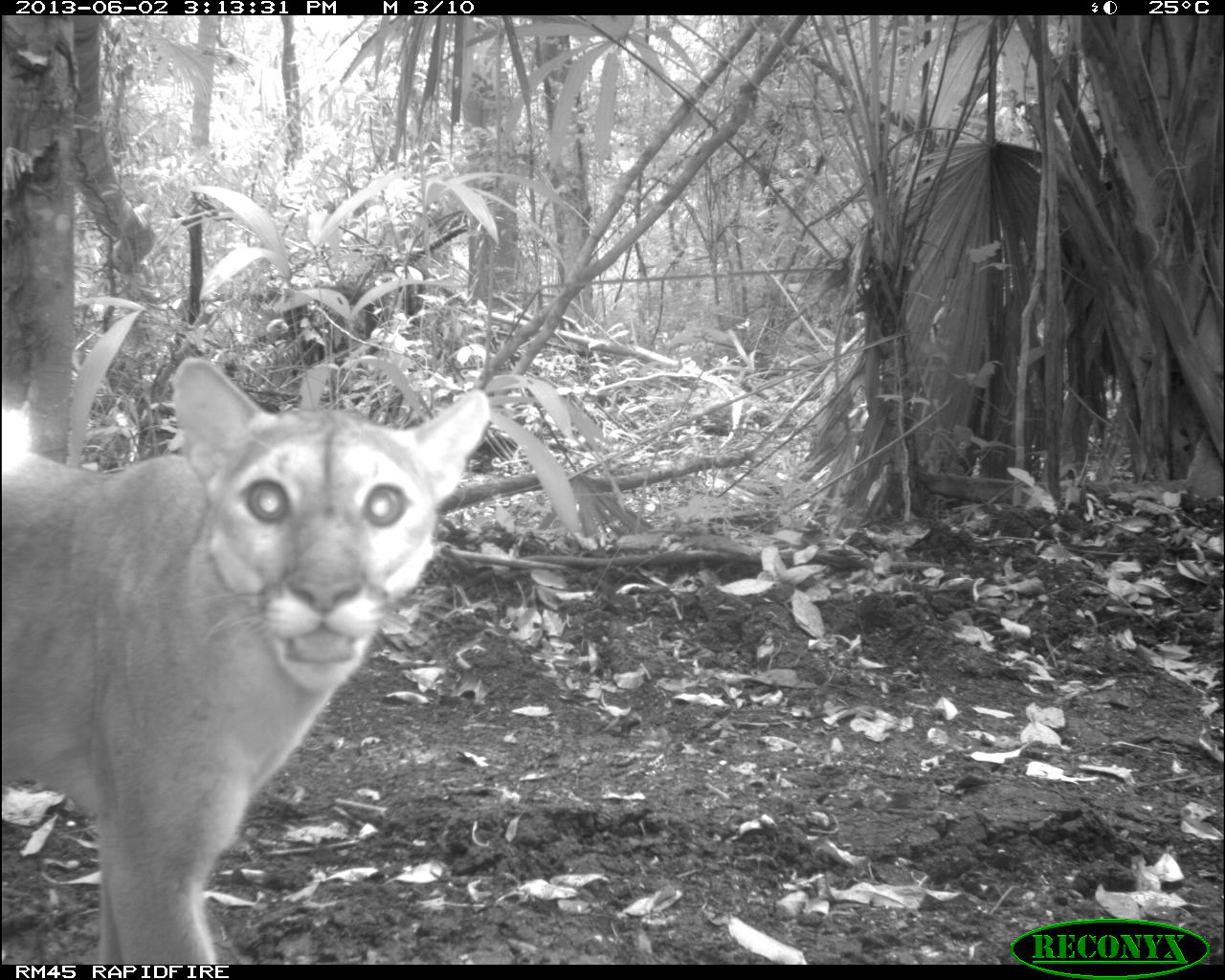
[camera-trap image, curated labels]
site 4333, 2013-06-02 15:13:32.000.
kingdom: Animalia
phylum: Chordata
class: Mammalia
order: Carnivora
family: Felidae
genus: Puma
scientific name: Puma concolor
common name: mountain lion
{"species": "Puma concolor (mountain lion)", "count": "1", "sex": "female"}